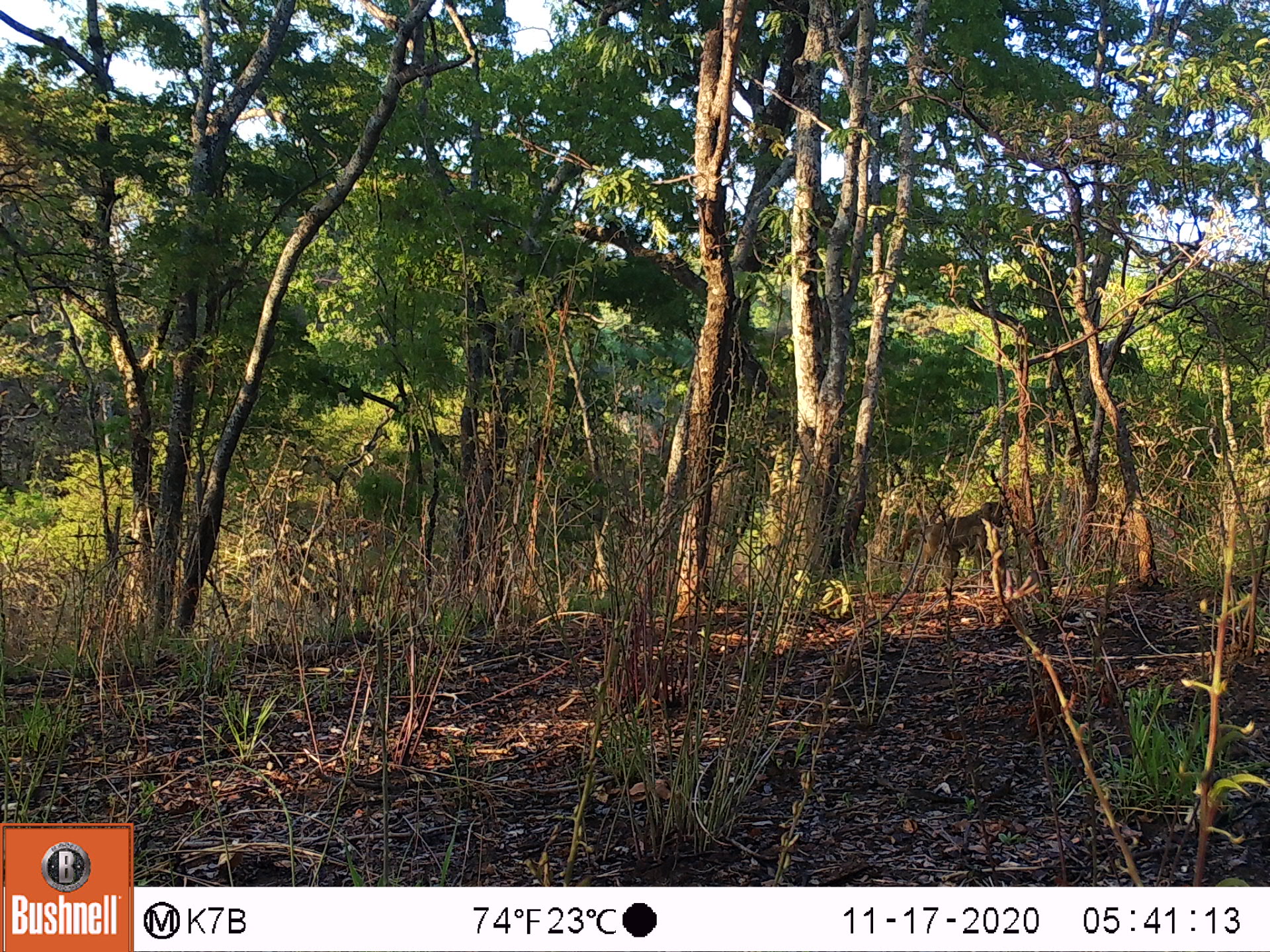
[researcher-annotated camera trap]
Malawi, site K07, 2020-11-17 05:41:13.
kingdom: Animalia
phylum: Chordata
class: Mammalia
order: Primates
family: Cercopithecidae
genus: Papio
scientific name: Papio cynocephalus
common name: yellow baboon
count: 1